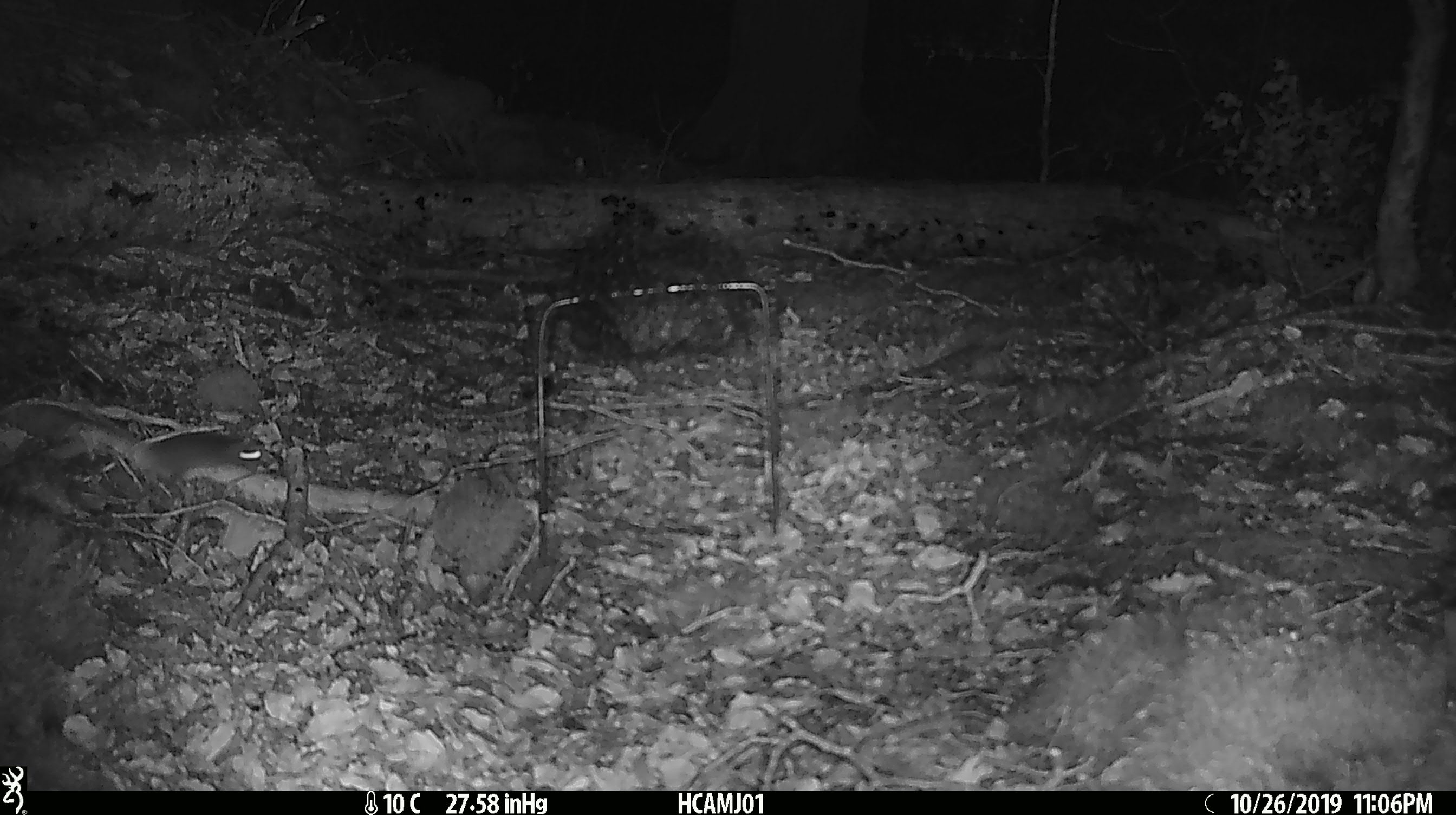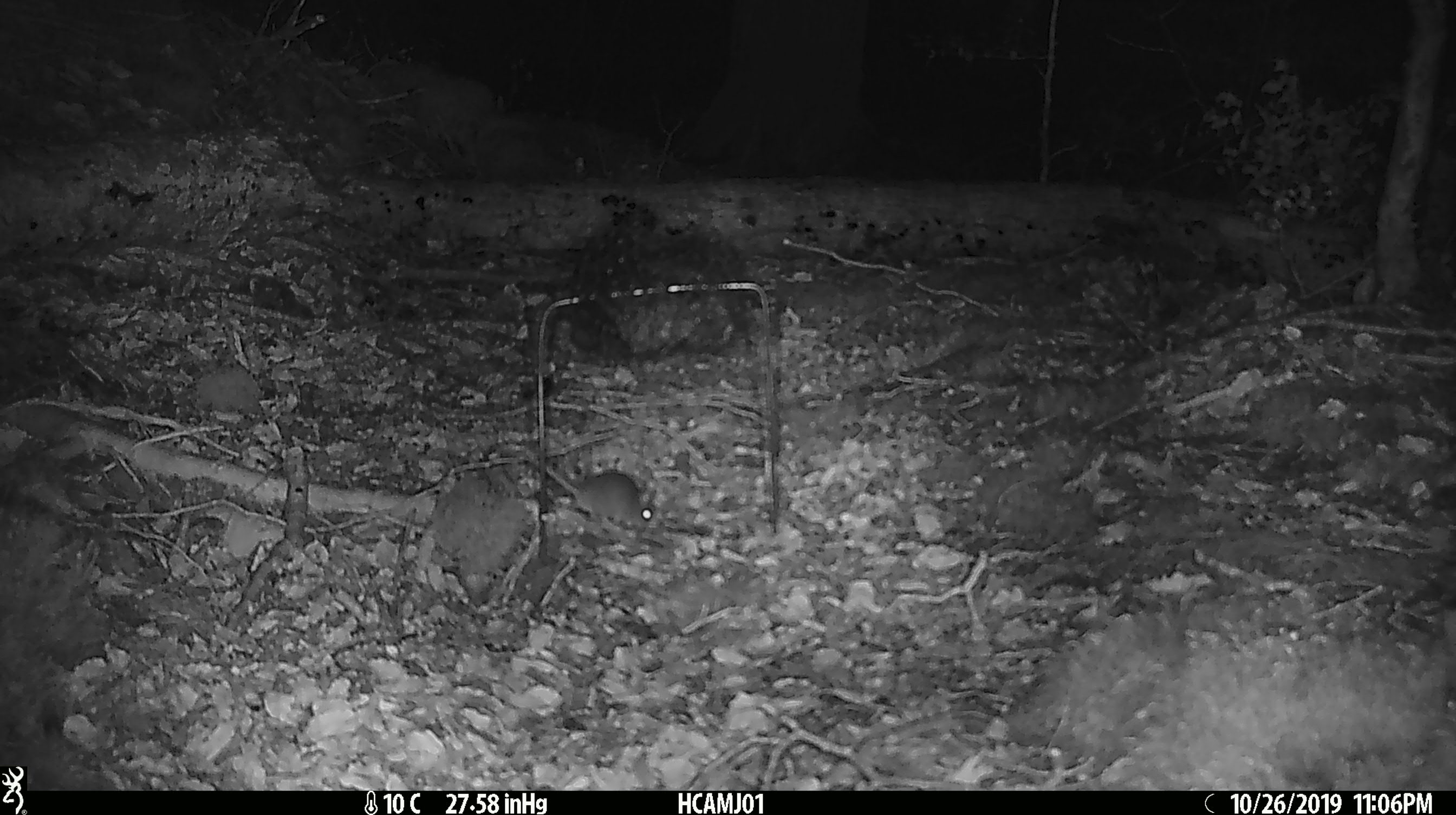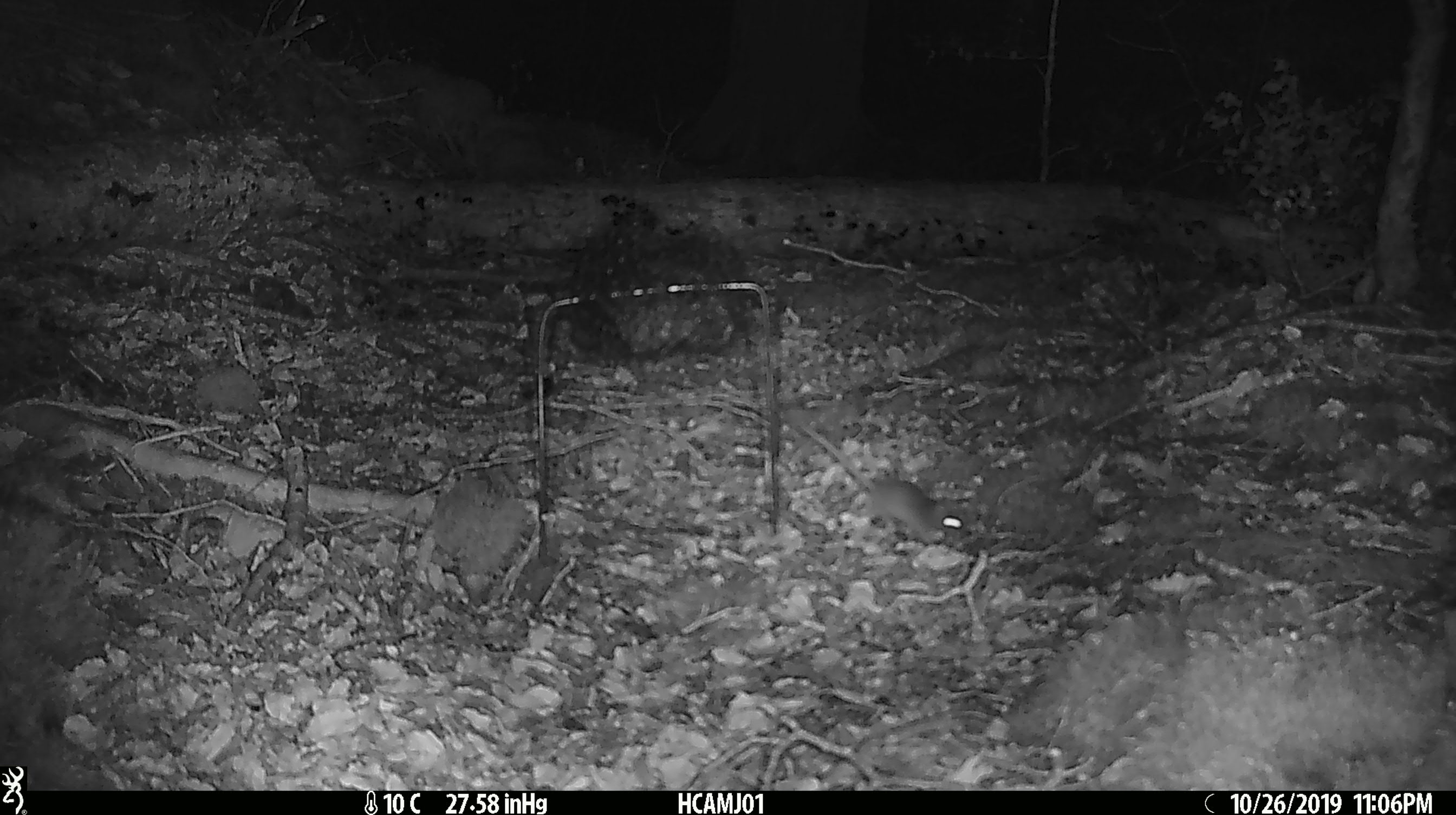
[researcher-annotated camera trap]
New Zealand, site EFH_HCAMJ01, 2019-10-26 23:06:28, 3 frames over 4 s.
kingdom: Animalia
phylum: Chordata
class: Mammalia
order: Rodentia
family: Muridae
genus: Mus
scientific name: Mus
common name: mouse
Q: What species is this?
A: Mouse (Mus).